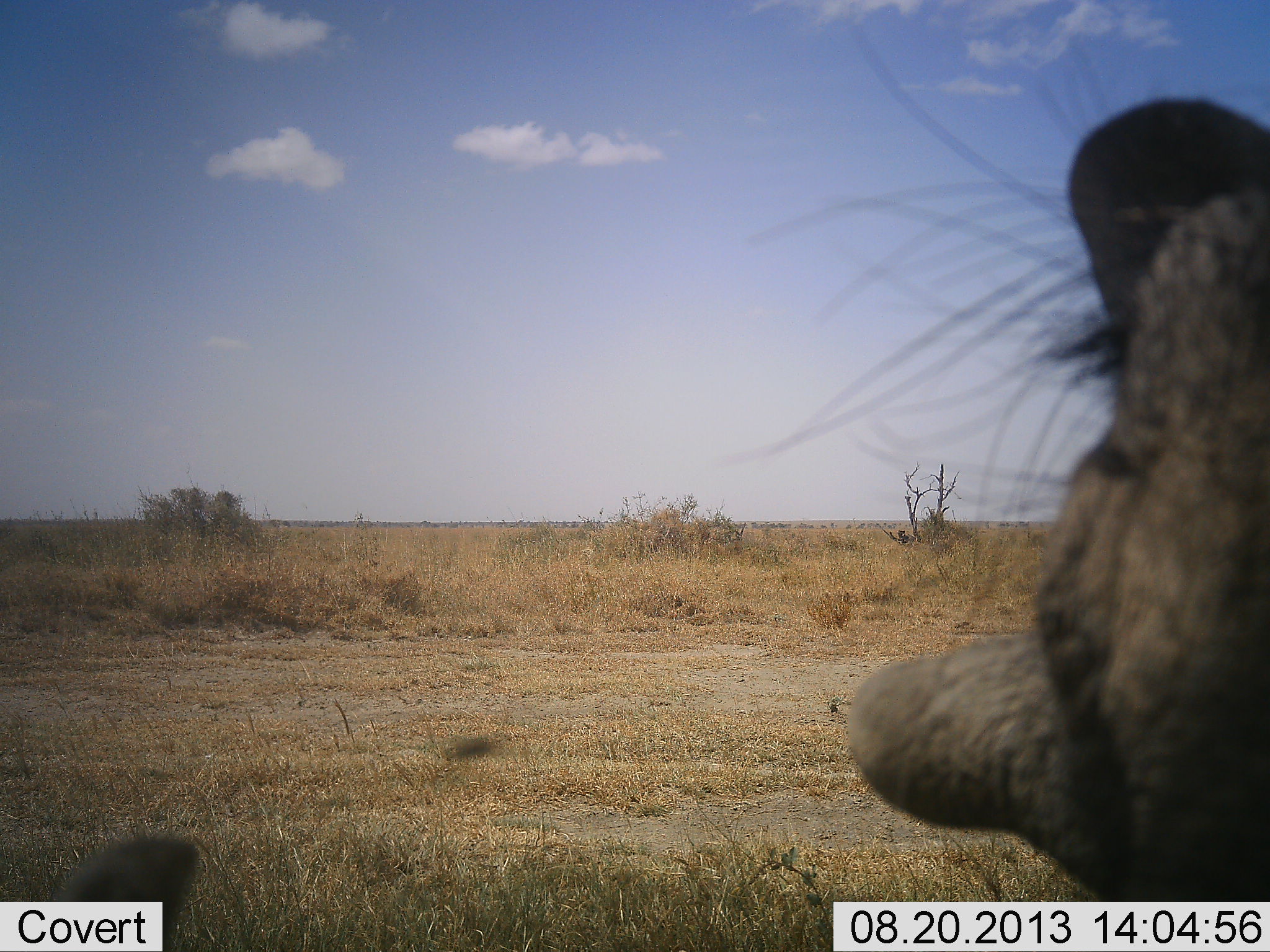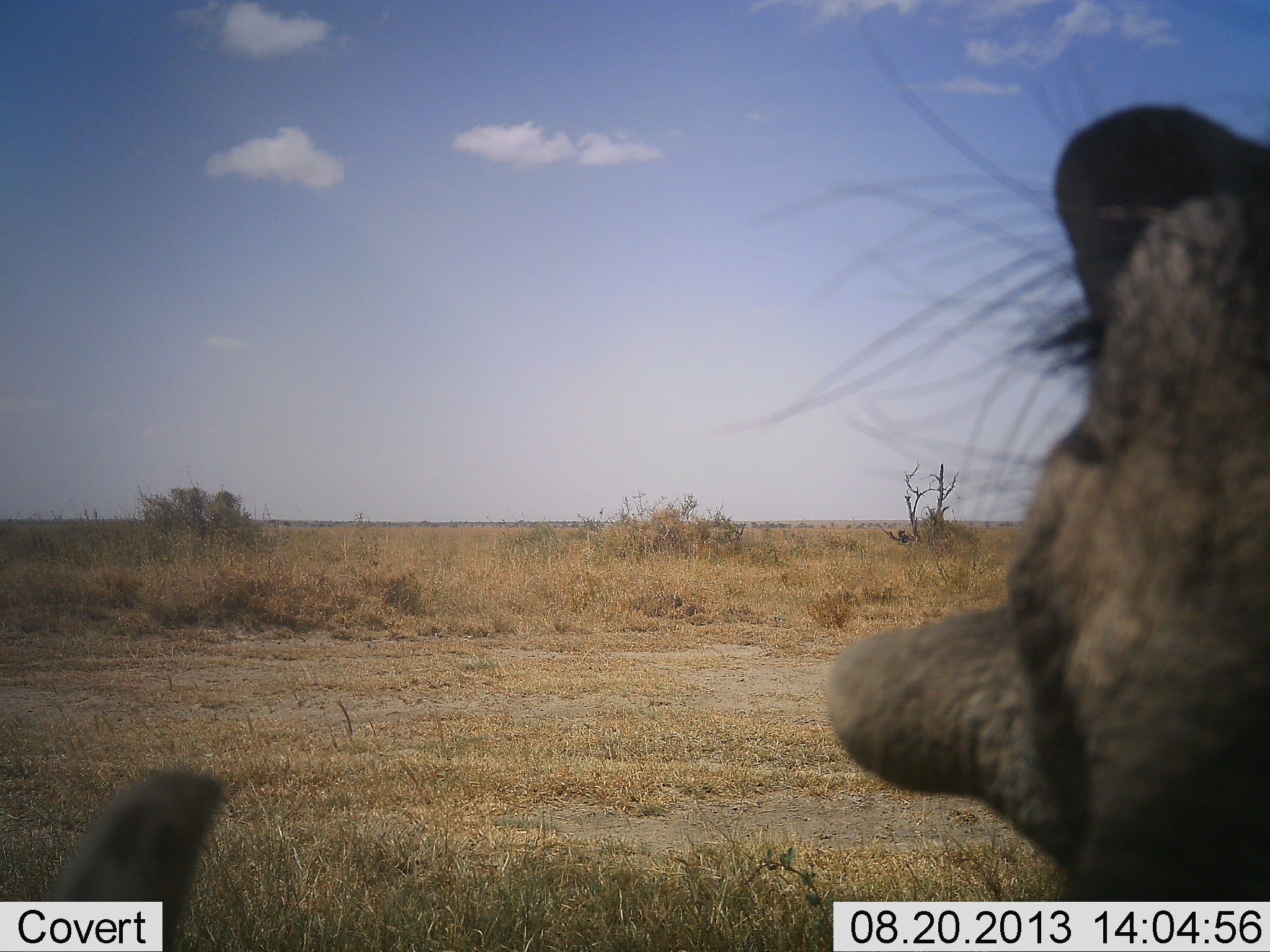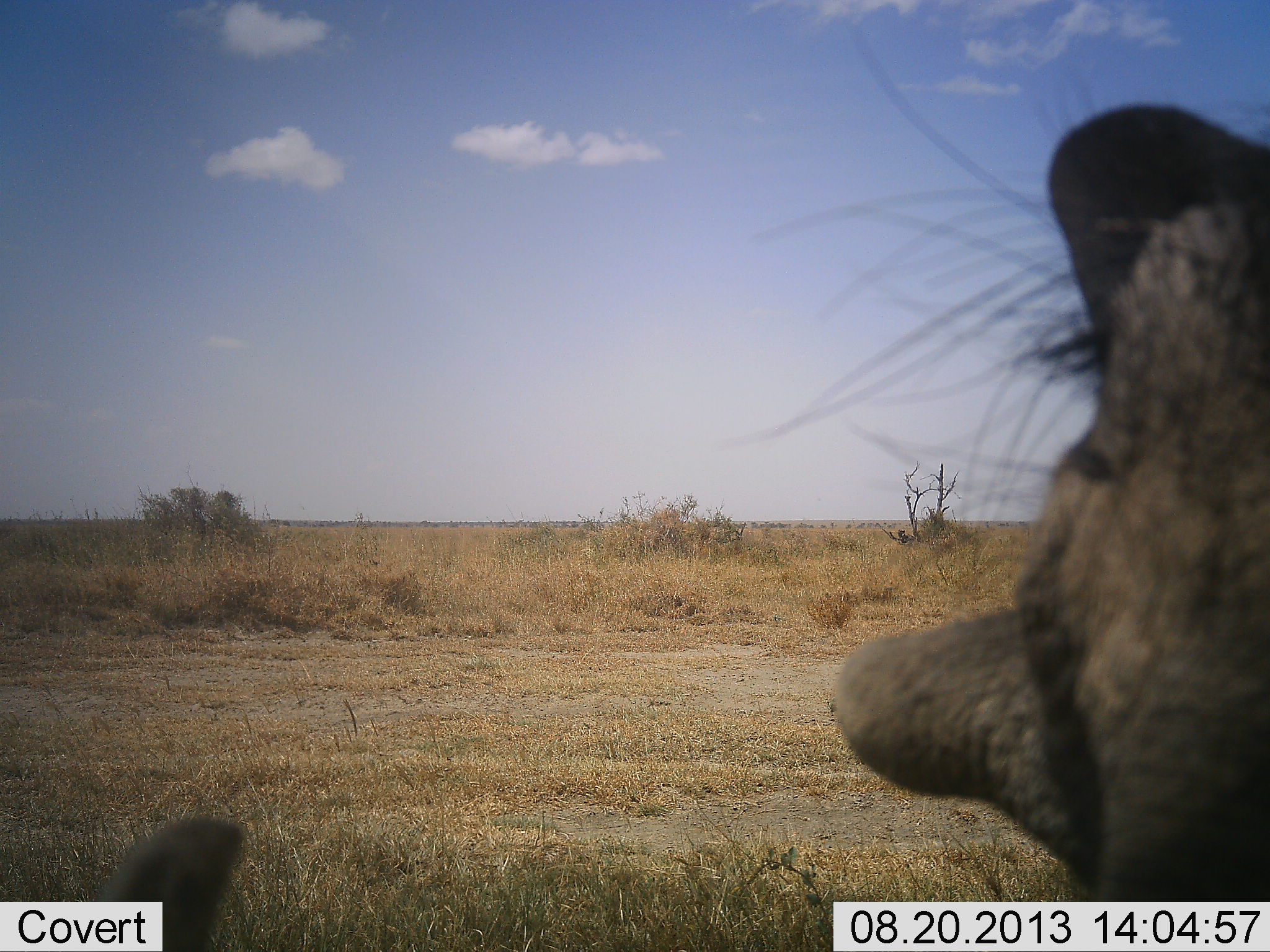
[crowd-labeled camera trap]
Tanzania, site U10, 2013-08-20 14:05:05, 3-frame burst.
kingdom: Animalia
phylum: Chordata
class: Mammalia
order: Artiodactyla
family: Suidae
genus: Phacochoerus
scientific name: Phacochoerus africanus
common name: warthog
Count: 1.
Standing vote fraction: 90%.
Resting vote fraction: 10%.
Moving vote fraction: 0%.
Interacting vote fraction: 10%.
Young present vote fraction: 0%.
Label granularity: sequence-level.